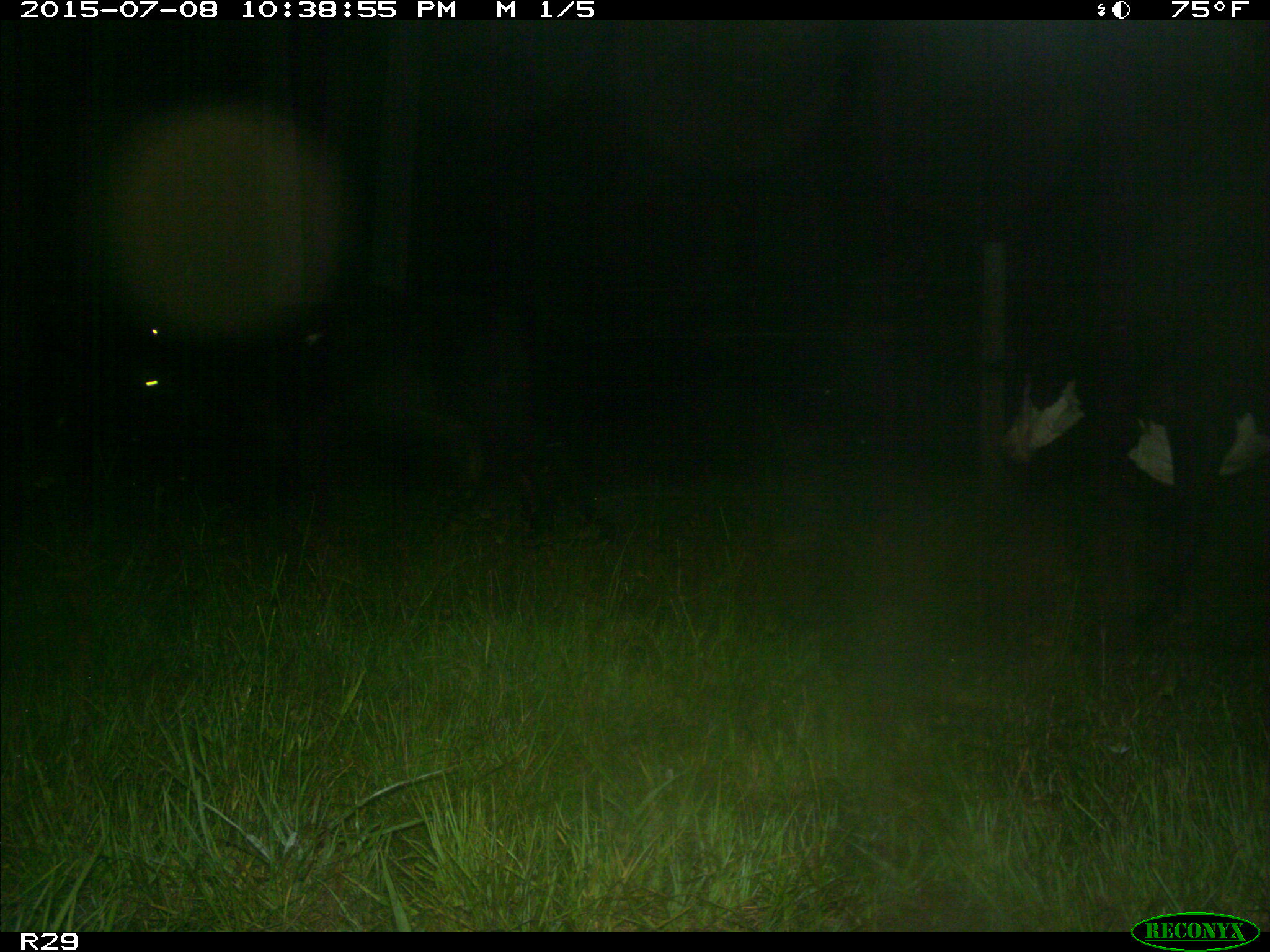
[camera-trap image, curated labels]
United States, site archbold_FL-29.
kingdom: Animalia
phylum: Chordata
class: Mammalia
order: Artiodactyla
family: Bovidae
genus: Bos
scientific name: Bos taurus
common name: domestic cow